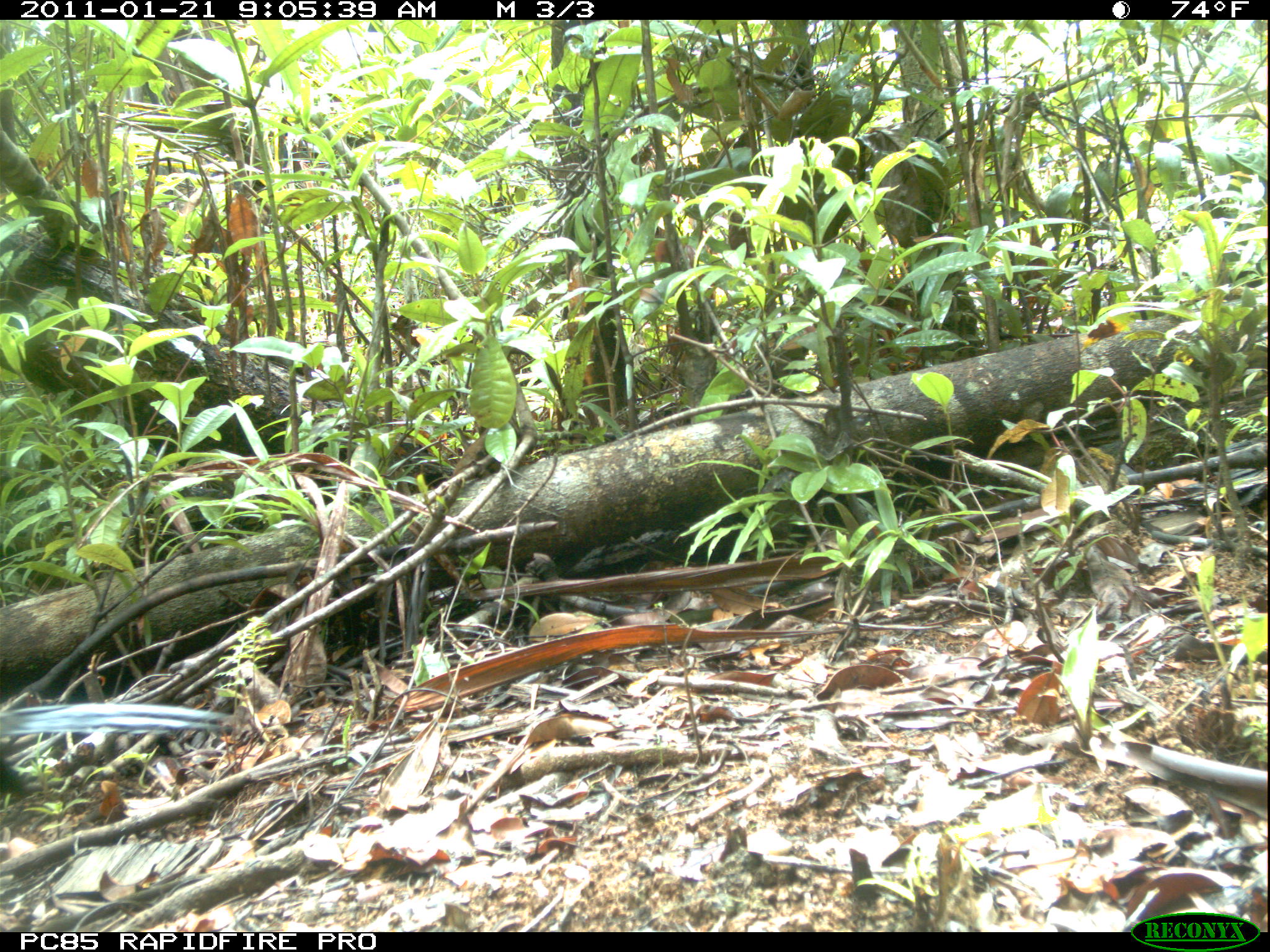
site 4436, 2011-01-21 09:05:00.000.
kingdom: Animalia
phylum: Chordata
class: Aves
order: Cuculiformes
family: Cuculidae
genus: Coua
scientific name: Coua serriana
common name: red-breasted coua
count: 1